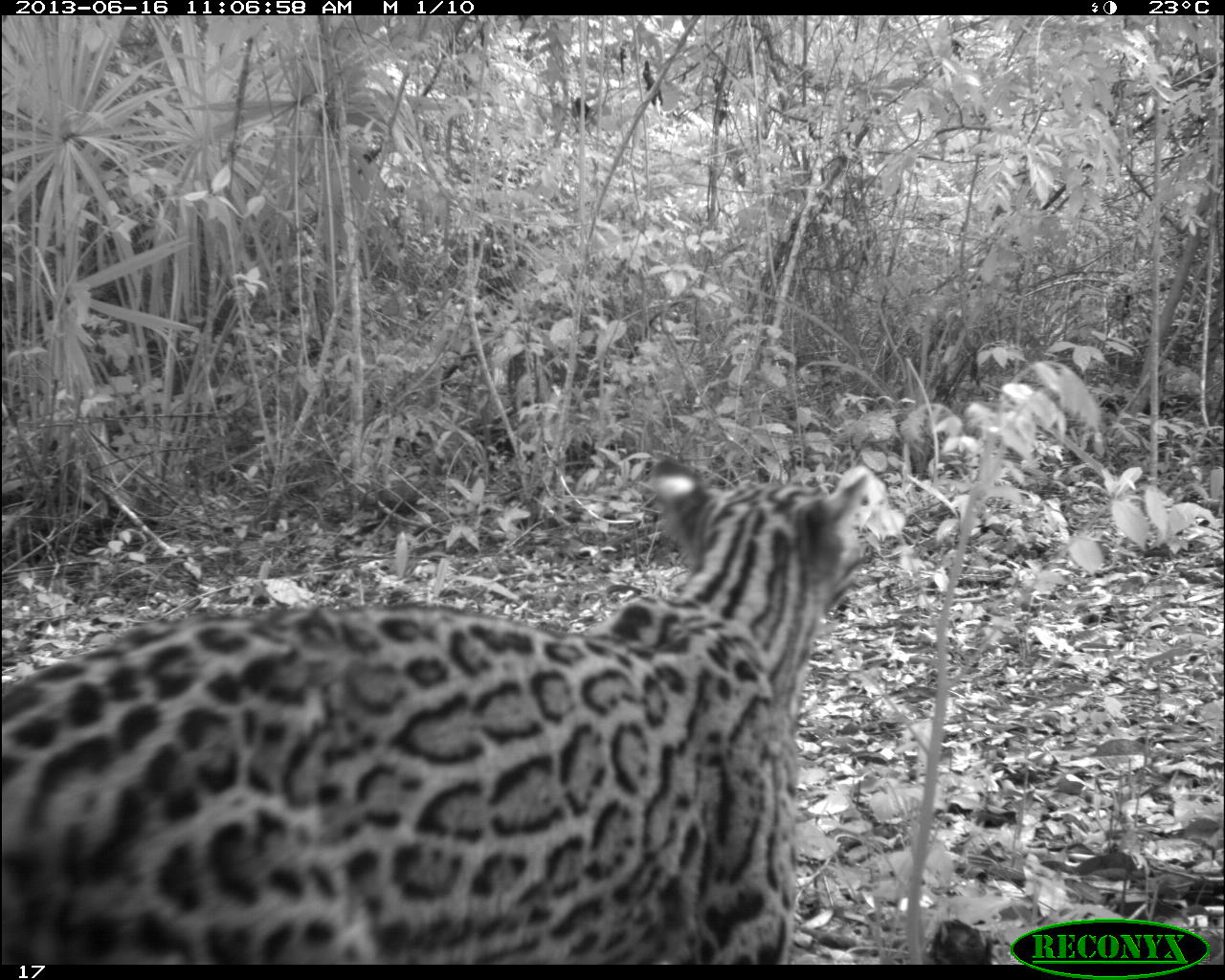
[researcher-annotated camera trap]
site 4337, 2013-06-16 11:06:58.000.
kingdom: Animalia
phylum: Chordata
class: Mammalia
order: Carnivora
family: Felidae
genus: Leopardus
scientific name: Leopardus pardalis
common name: ocelot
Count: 1.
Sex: female.